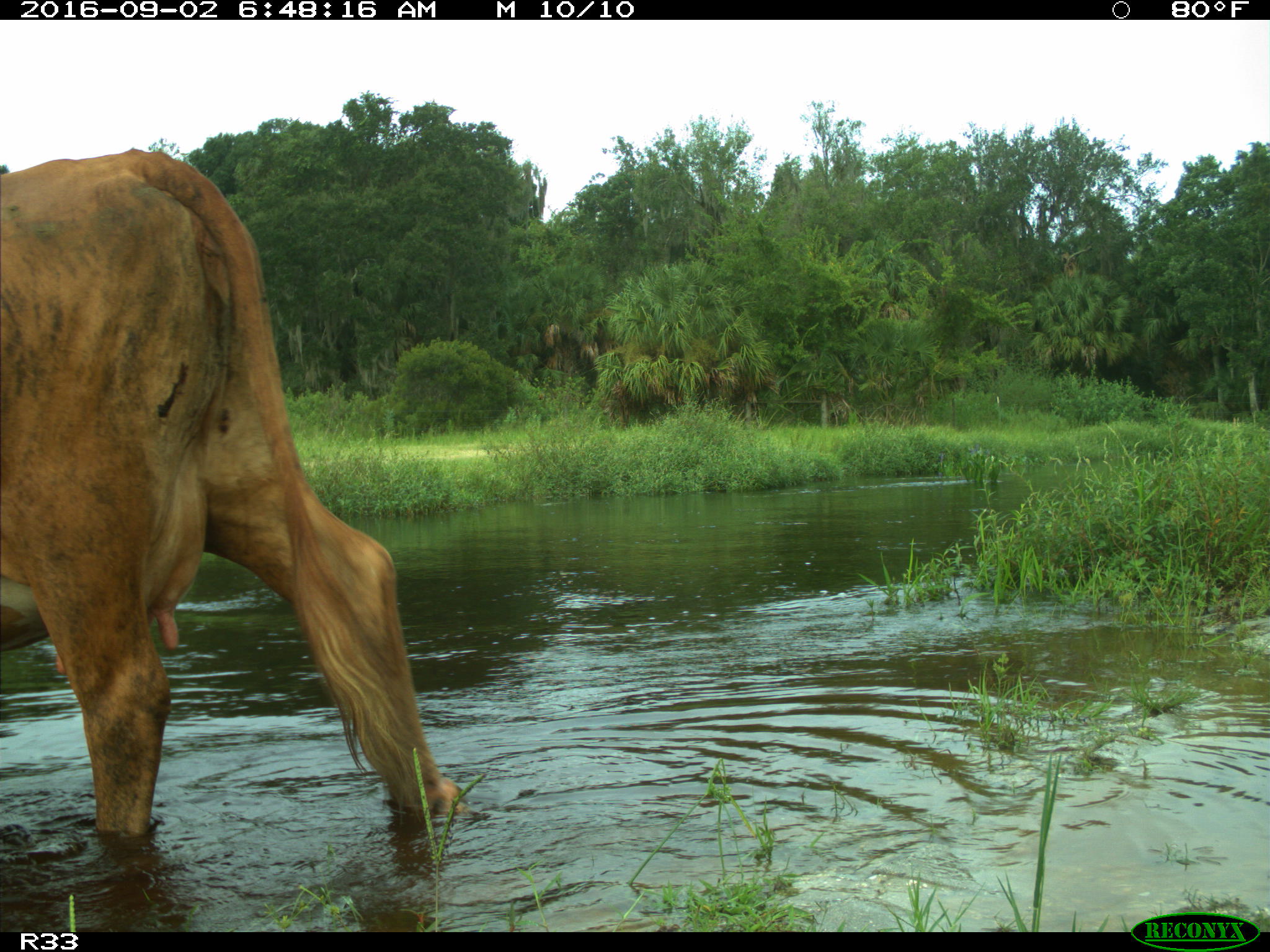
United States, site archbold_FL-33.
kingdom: Animalia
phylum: Chordata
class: Mammalia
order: Artiodactyla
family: Bovidae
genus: Bos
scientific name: Bos taurus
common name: domestic cow